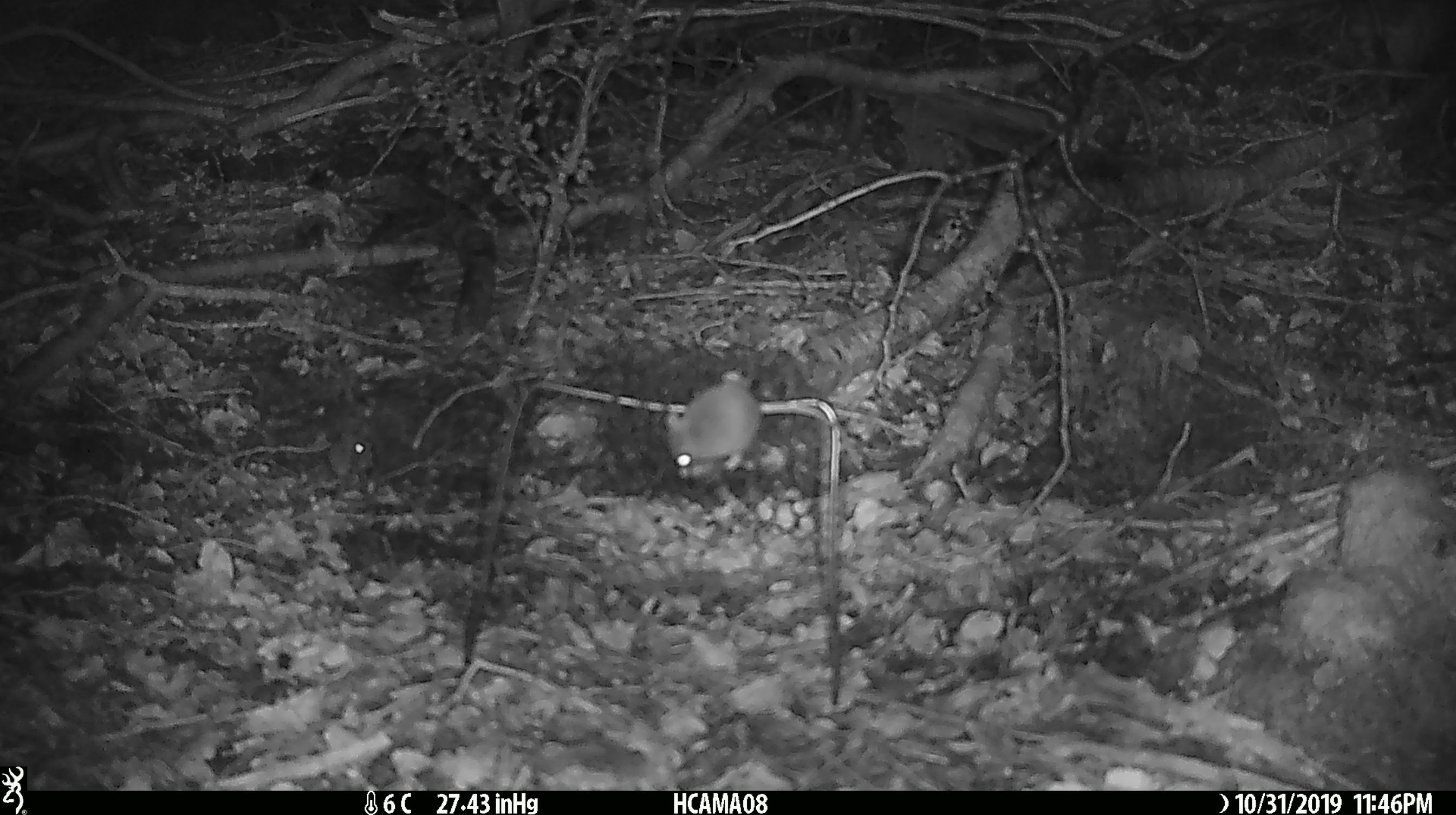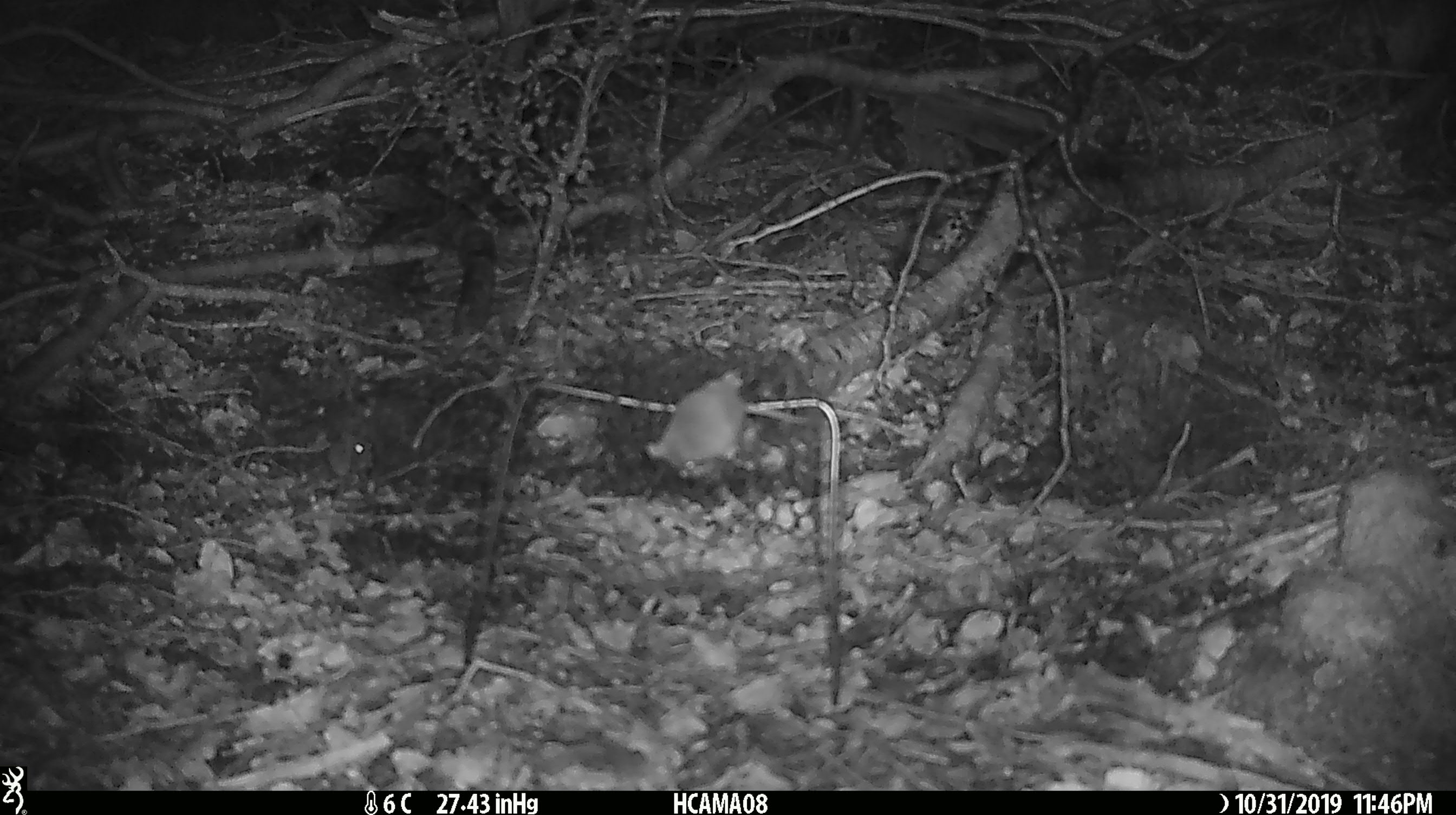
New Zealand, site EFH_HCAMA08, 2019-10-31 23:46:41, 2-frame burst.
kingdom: Animalia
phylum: Chordata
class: Mammalia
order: Rodentia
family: Muridae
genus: Mus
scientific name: Mus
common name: mouse